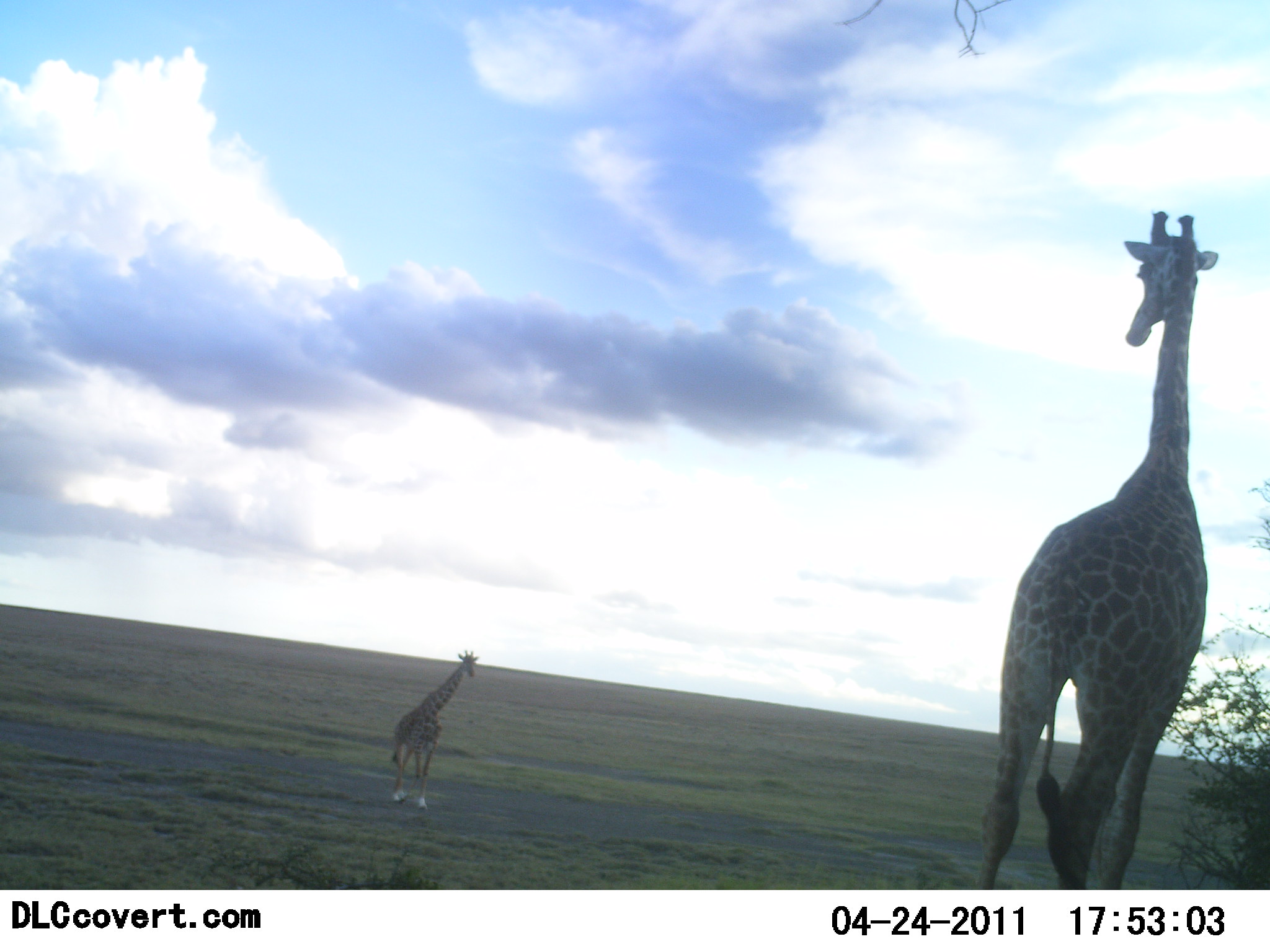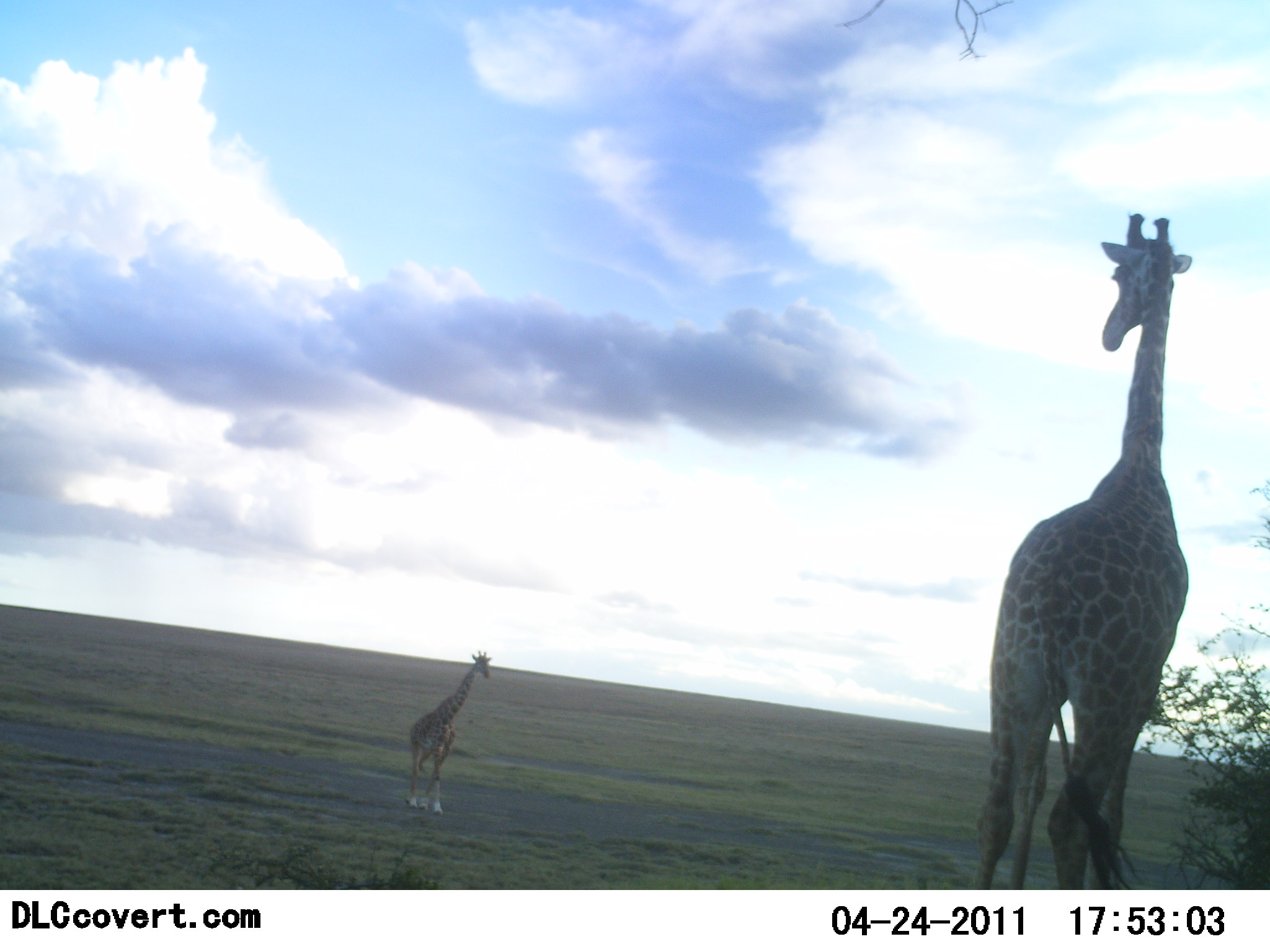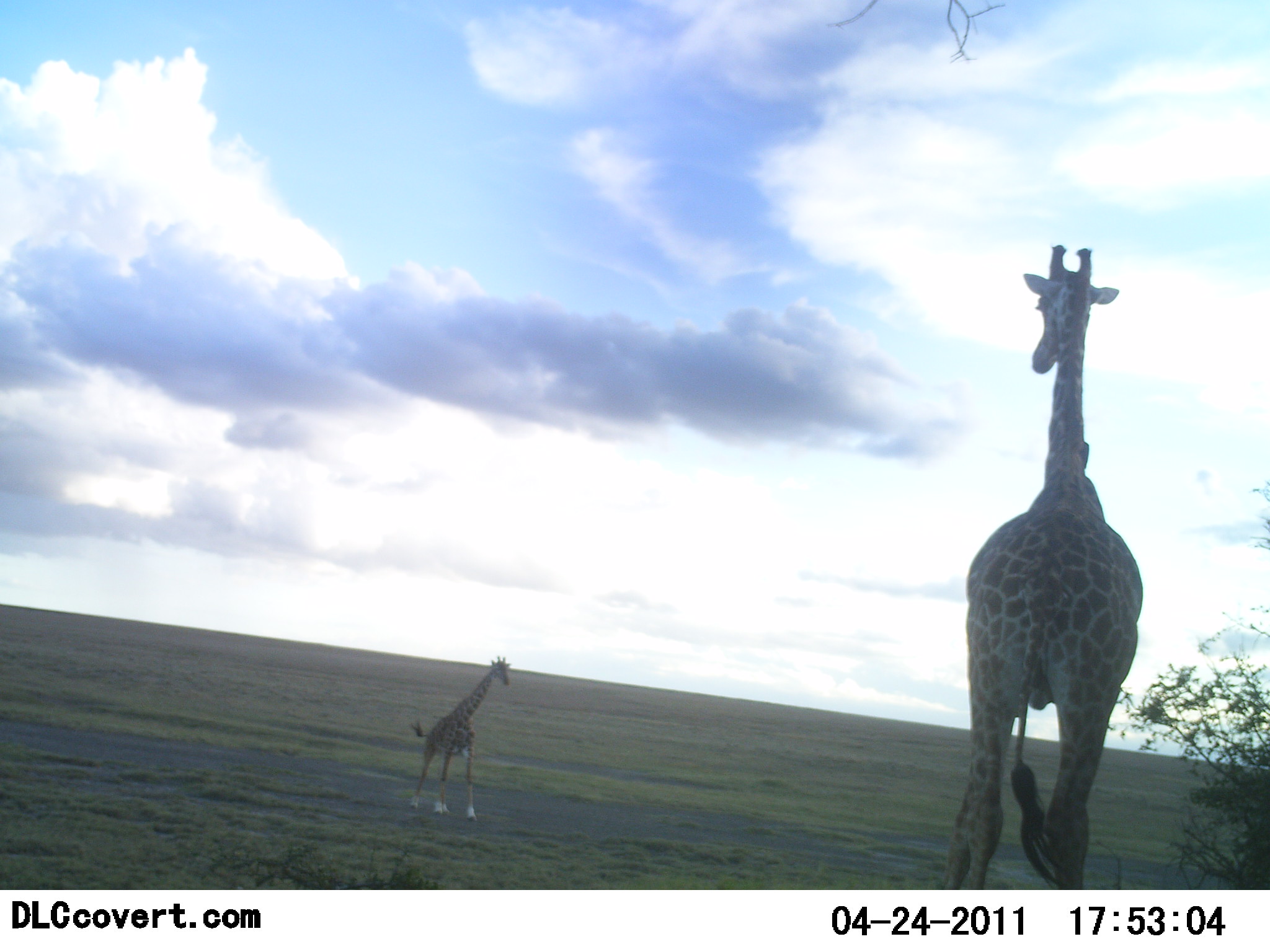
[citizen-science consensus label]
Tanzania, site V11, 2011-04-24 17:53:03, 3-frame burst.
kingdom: Animalia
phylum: Chordata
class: Mammalia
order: Artiodactyla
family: Giraffidae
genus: Giraffa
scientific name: Giraffa camelopardalis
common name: giraffe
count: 2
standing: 27%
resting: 0%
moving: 91%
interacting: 18%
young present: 9%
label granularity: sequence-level